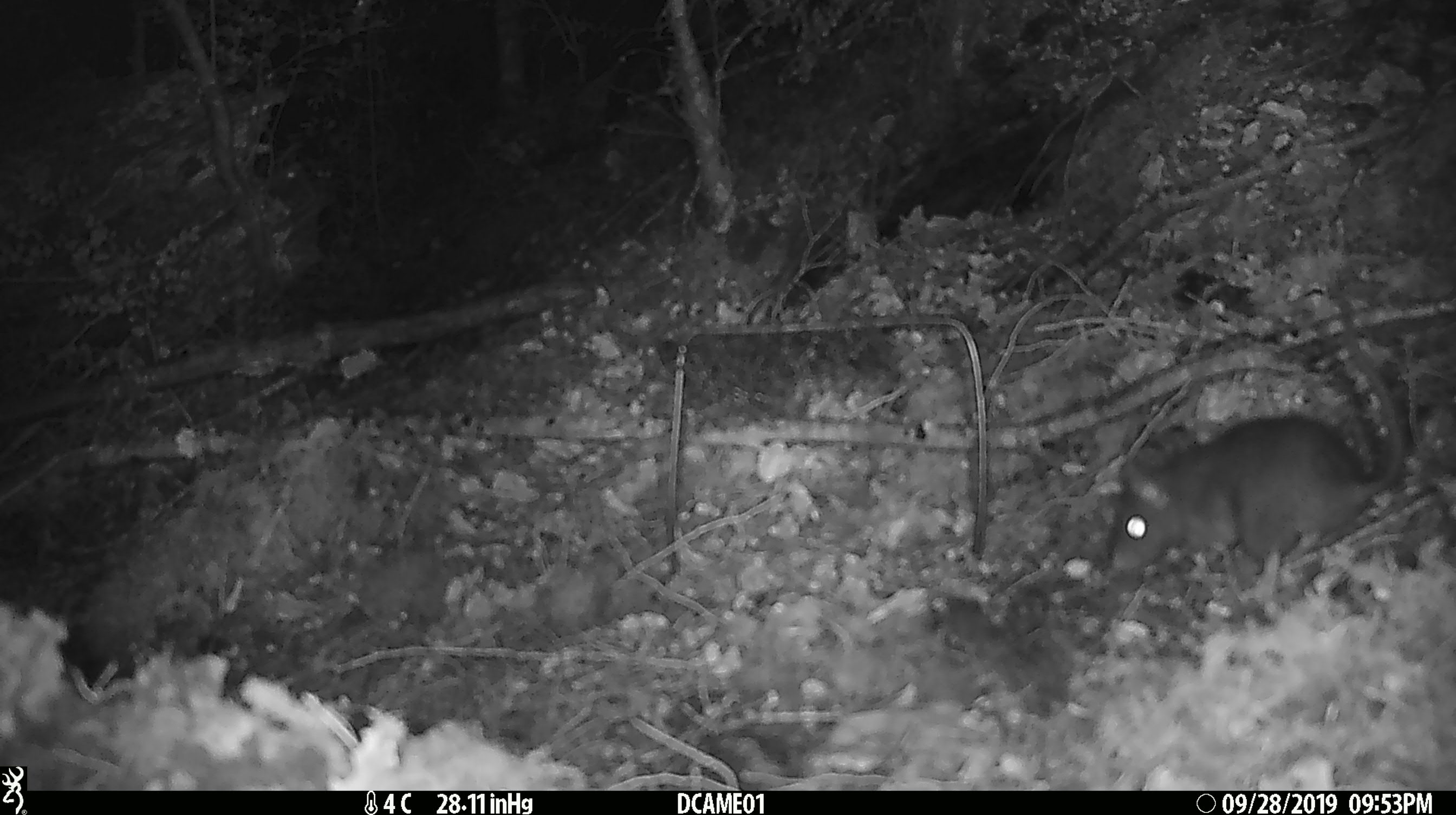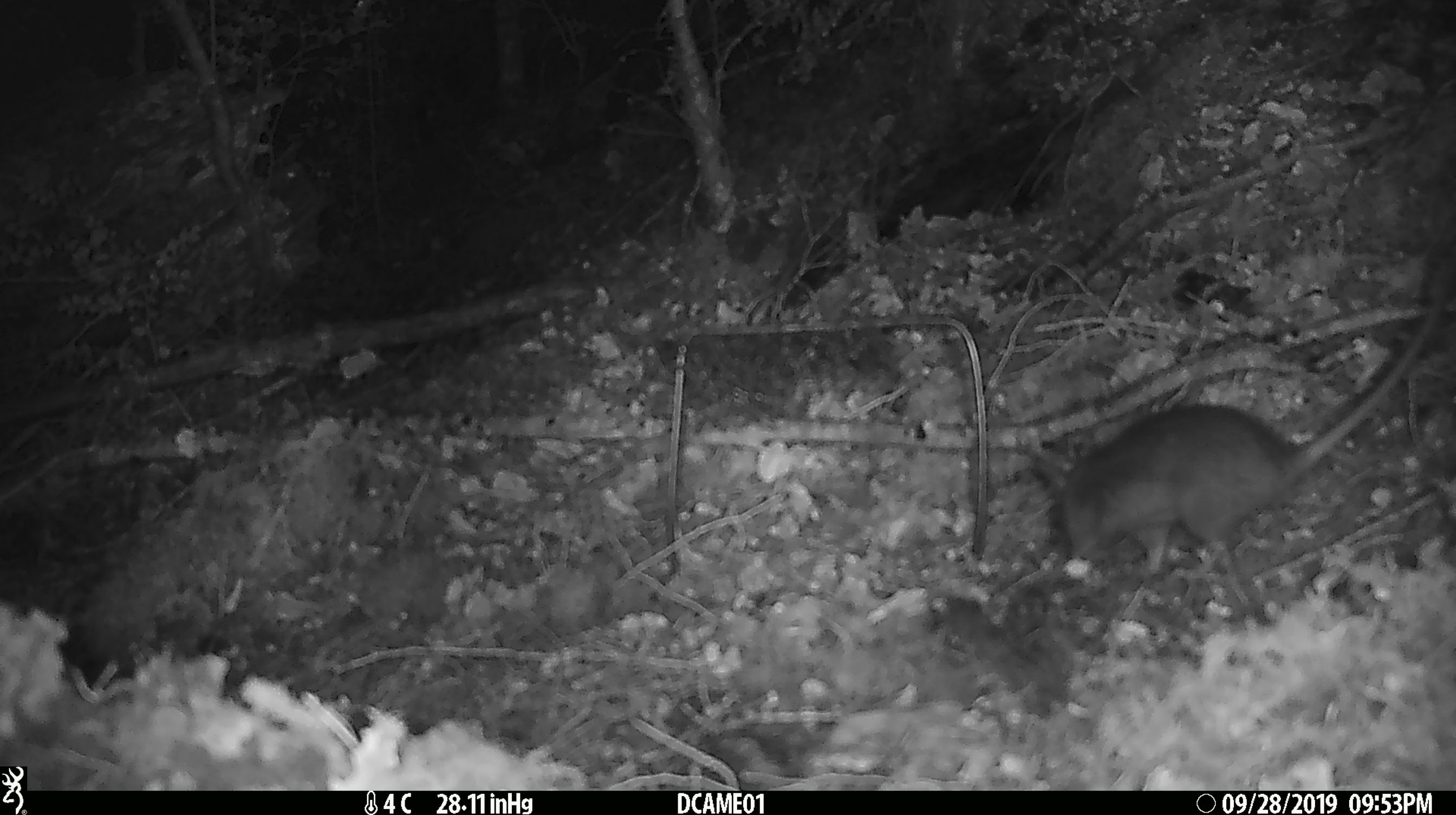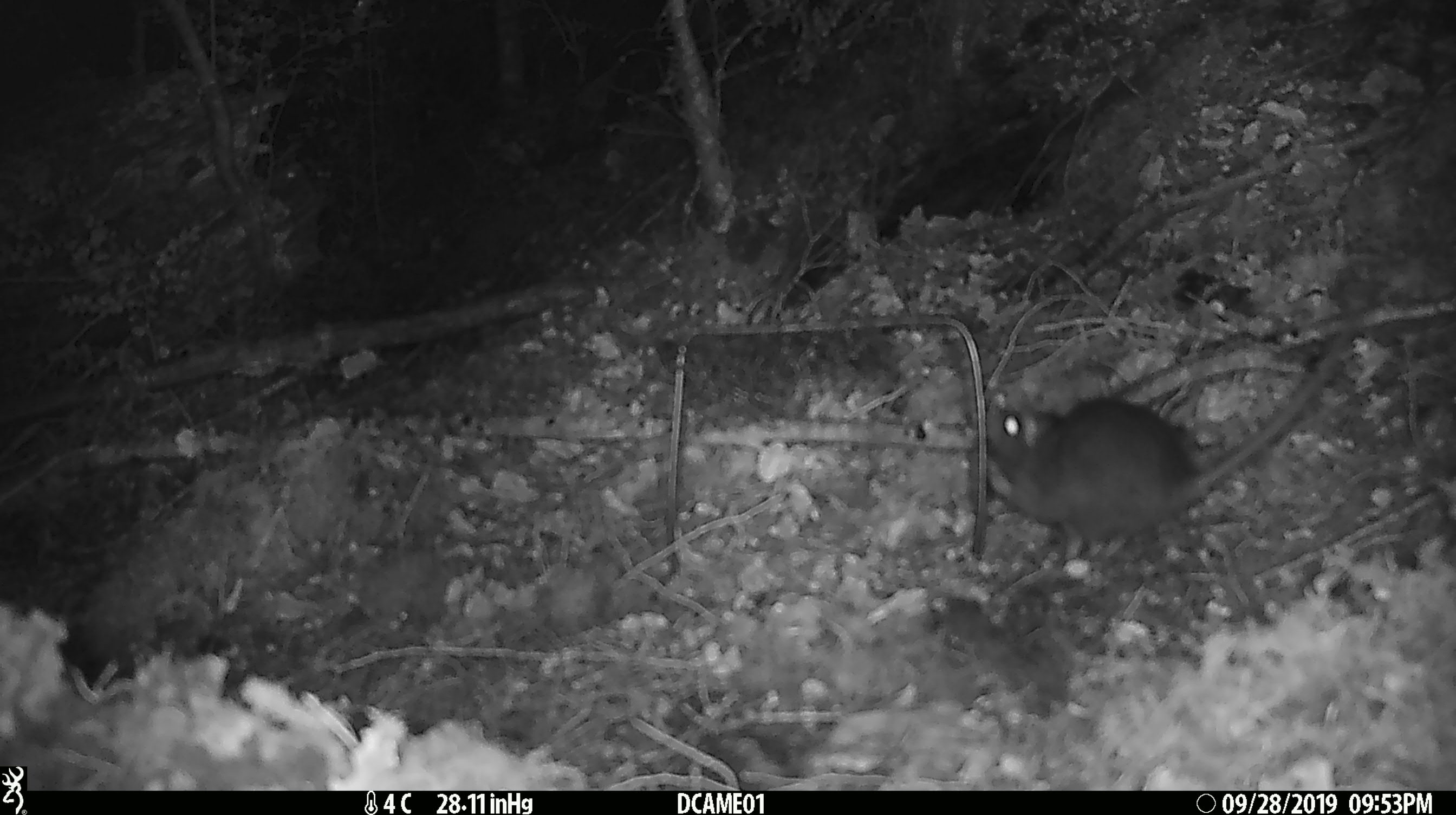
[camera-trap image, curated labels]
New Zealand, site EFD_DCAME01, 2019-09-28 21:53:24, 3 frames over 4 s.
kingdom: Animalia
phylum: Chordata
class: Mammalia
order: Rodentia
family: Muridae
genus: Rattus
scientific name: Rattus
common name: rat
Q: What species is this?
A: Rat (Rattus).